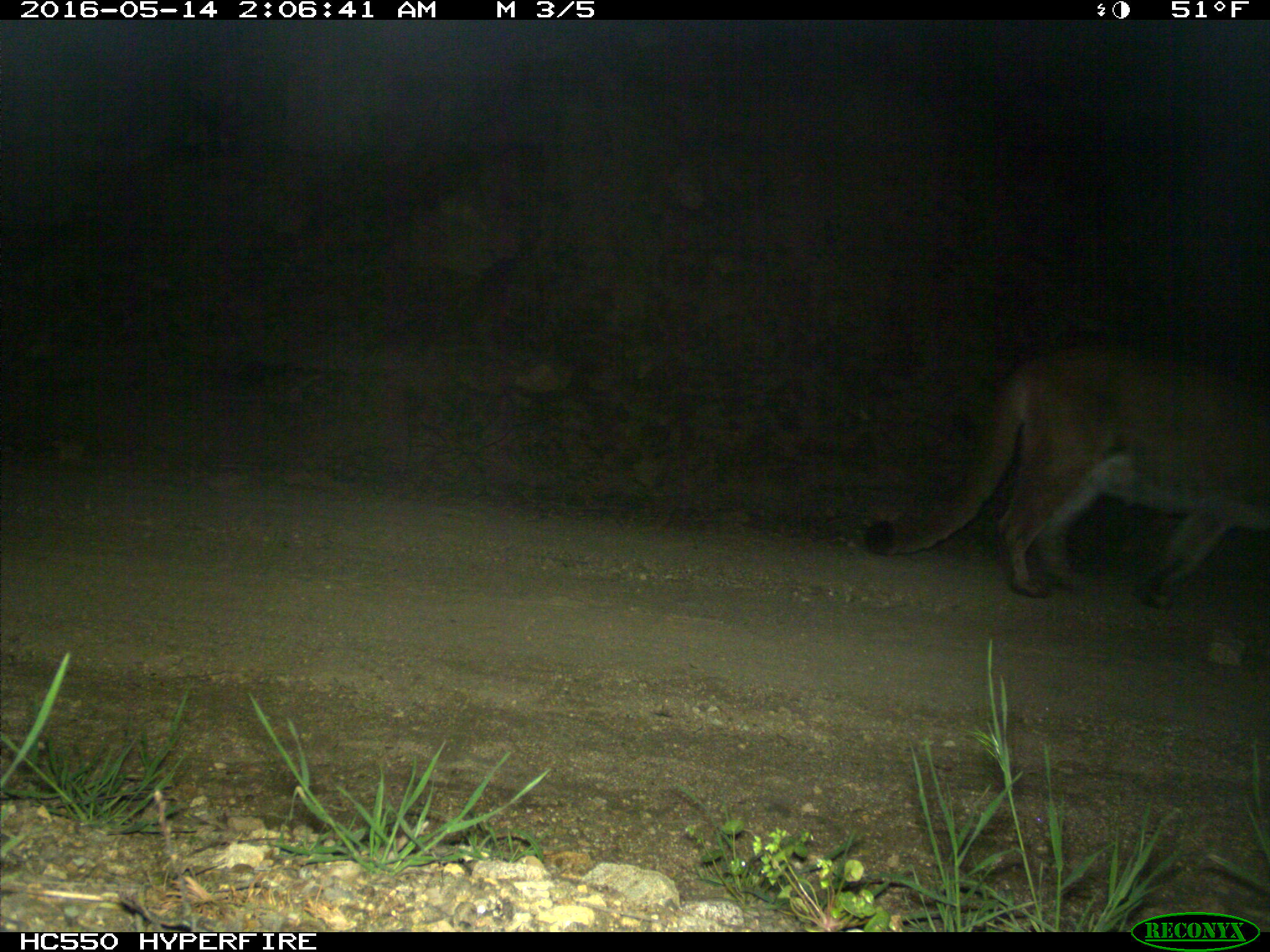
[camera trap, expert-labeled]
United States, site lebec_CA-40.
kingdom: Animalia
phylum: Chordata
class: Mammalia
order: Carnivora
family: Felidae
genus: Puma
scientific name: Puma concolor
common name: mountain lion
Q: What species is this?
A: Puma concolor (mountain lion).